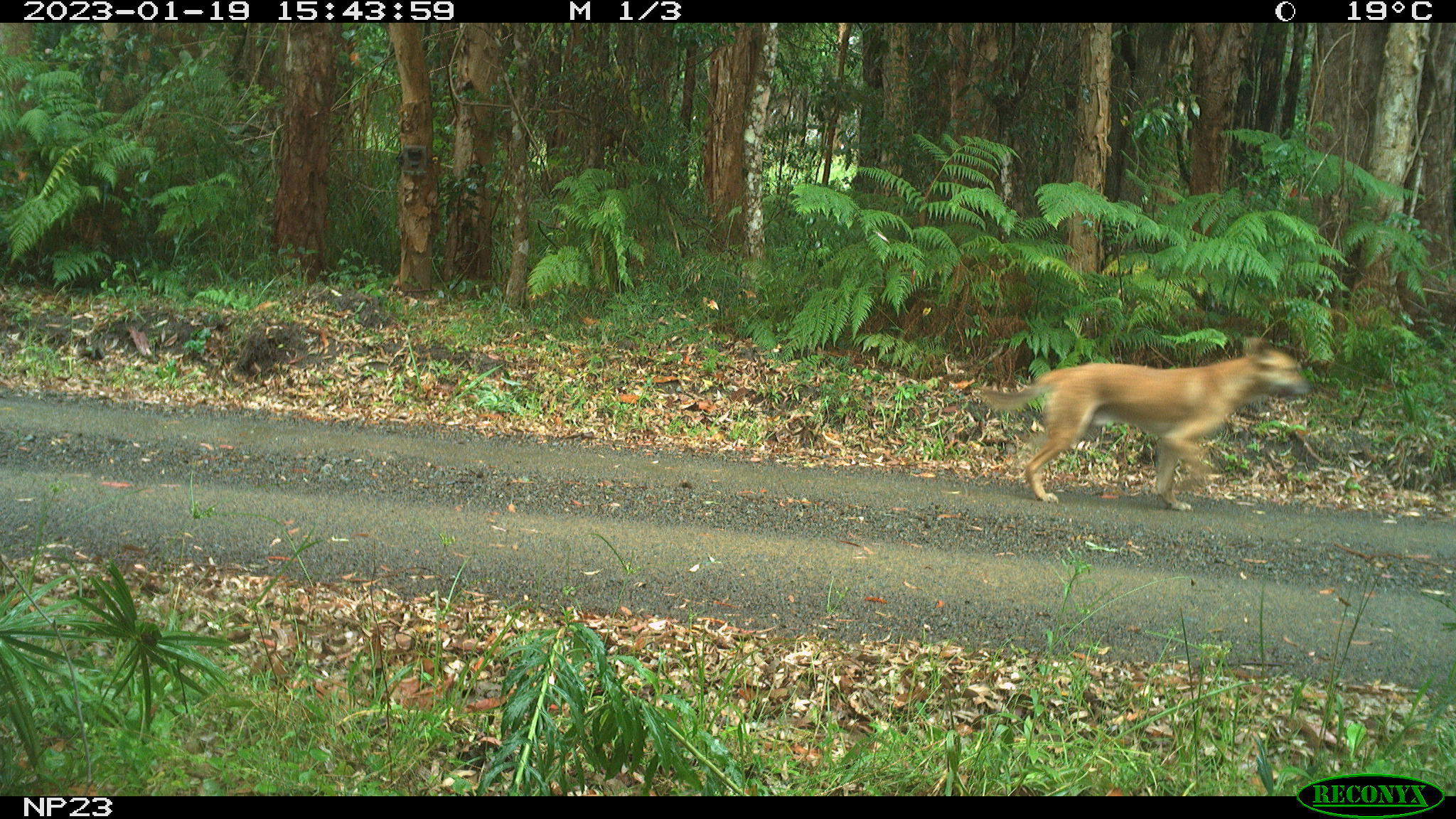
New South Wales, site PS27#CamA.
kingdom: Animalia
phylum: Chordata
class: Mammalia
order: Carnivora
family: Canidae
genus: Canis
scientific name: Canis familiaris dingo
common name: dingo